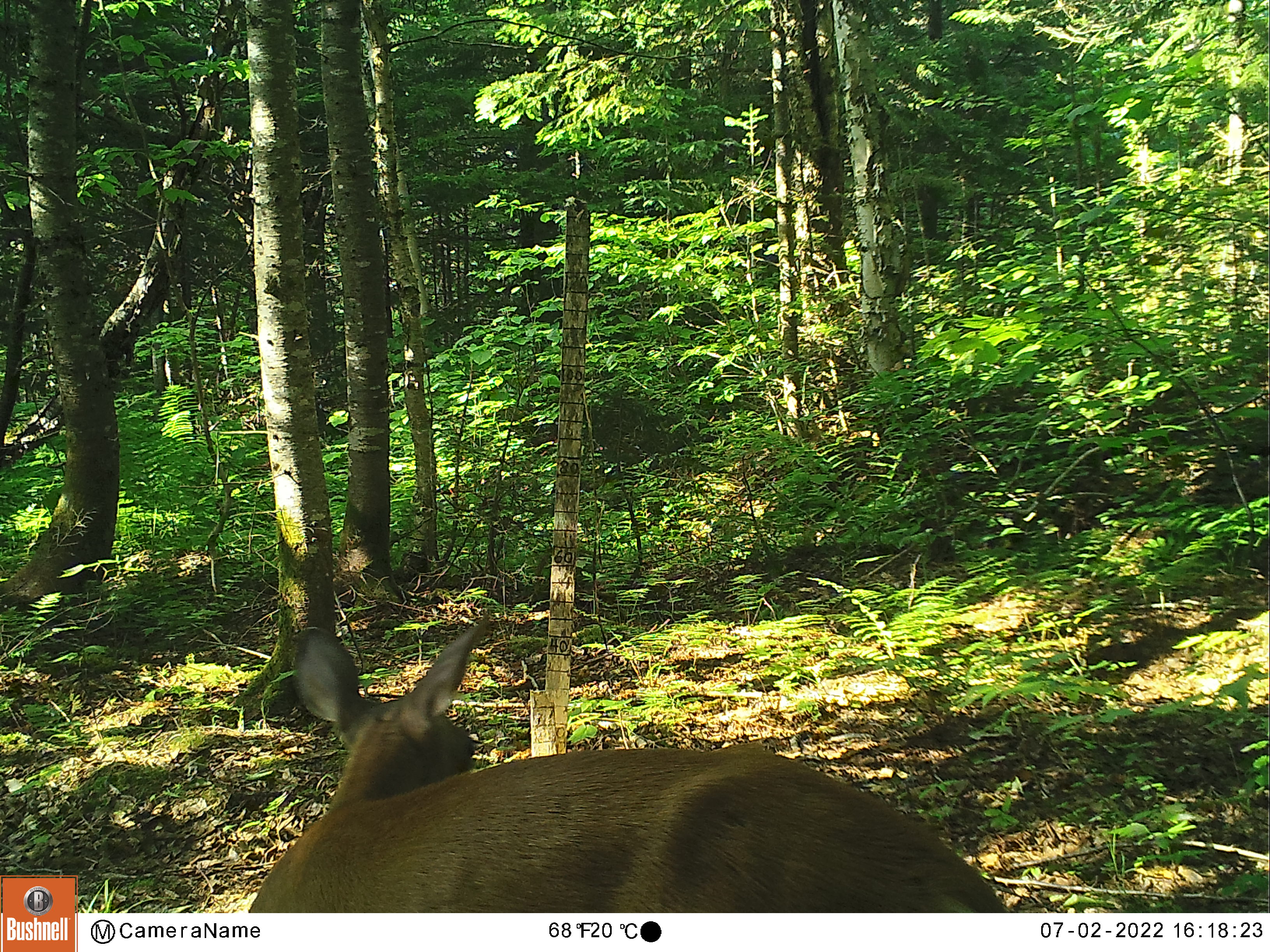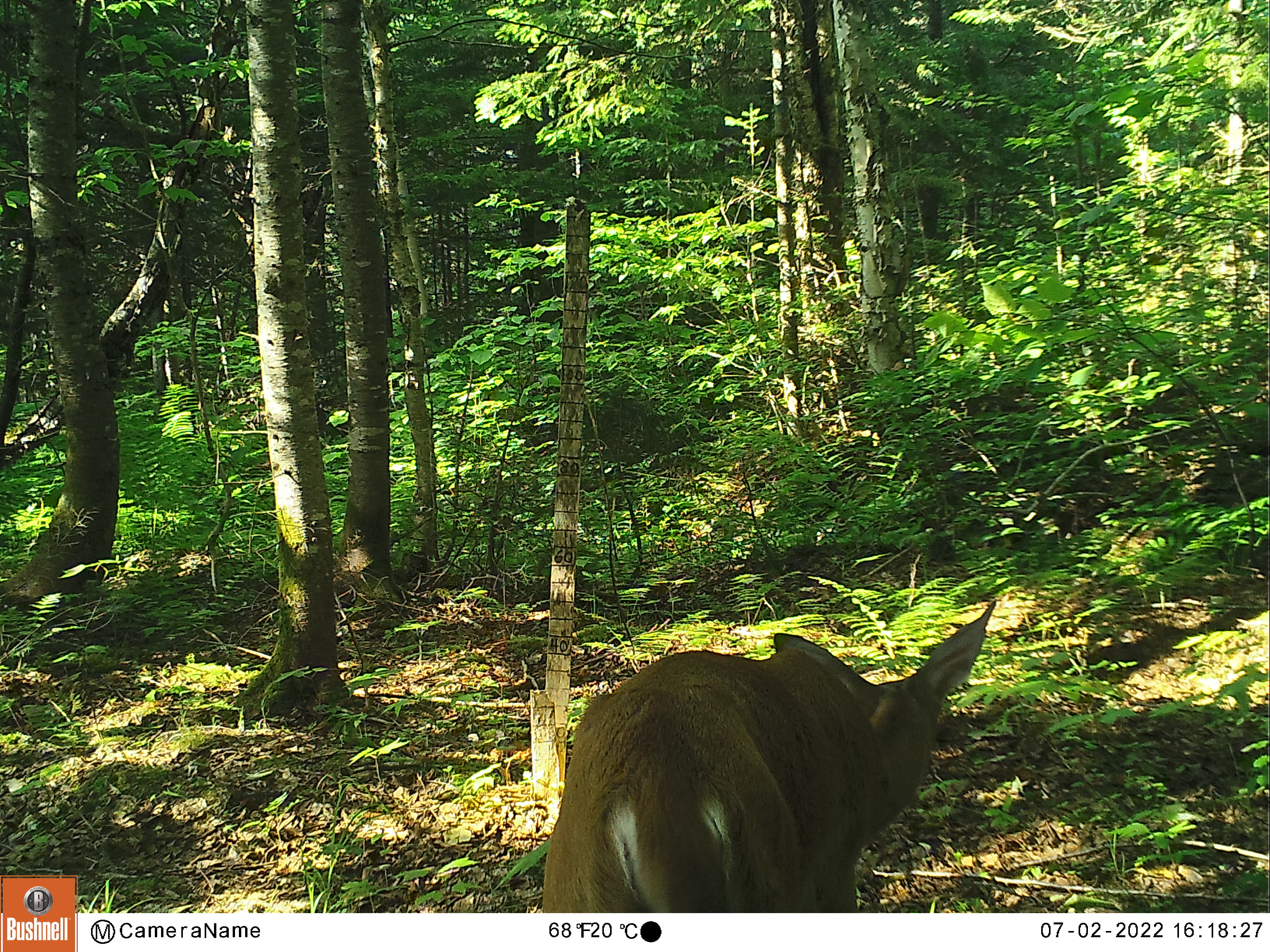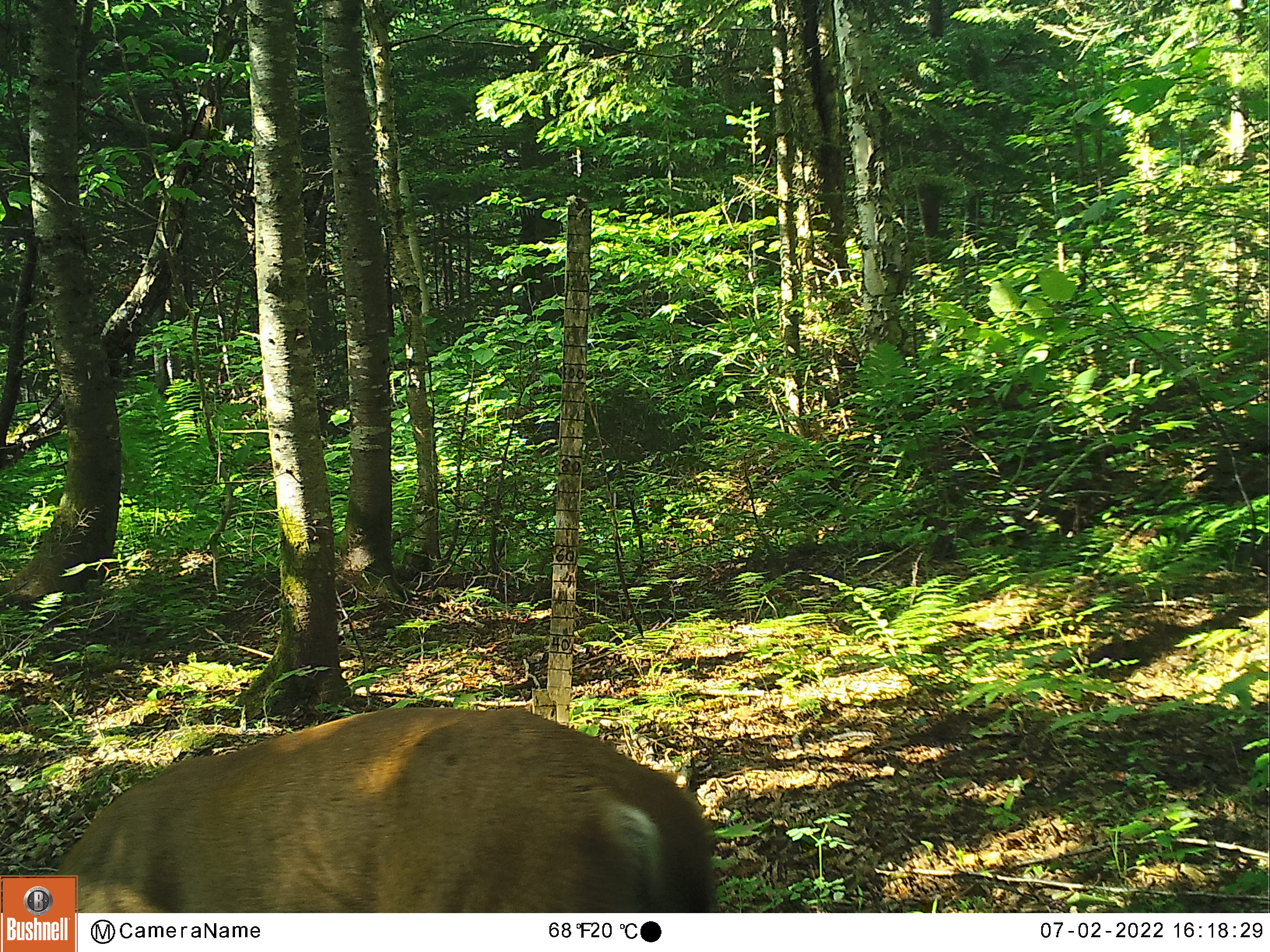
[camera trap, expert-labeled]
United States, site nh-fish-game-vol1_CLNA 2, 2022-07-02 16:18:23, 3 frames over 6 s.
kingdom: Animalia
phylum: Chordata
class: Mammalia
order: Artiodactyla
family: Cervidae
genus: Odocoileus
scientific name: Odocoileus virginianus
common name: white-tailed deer